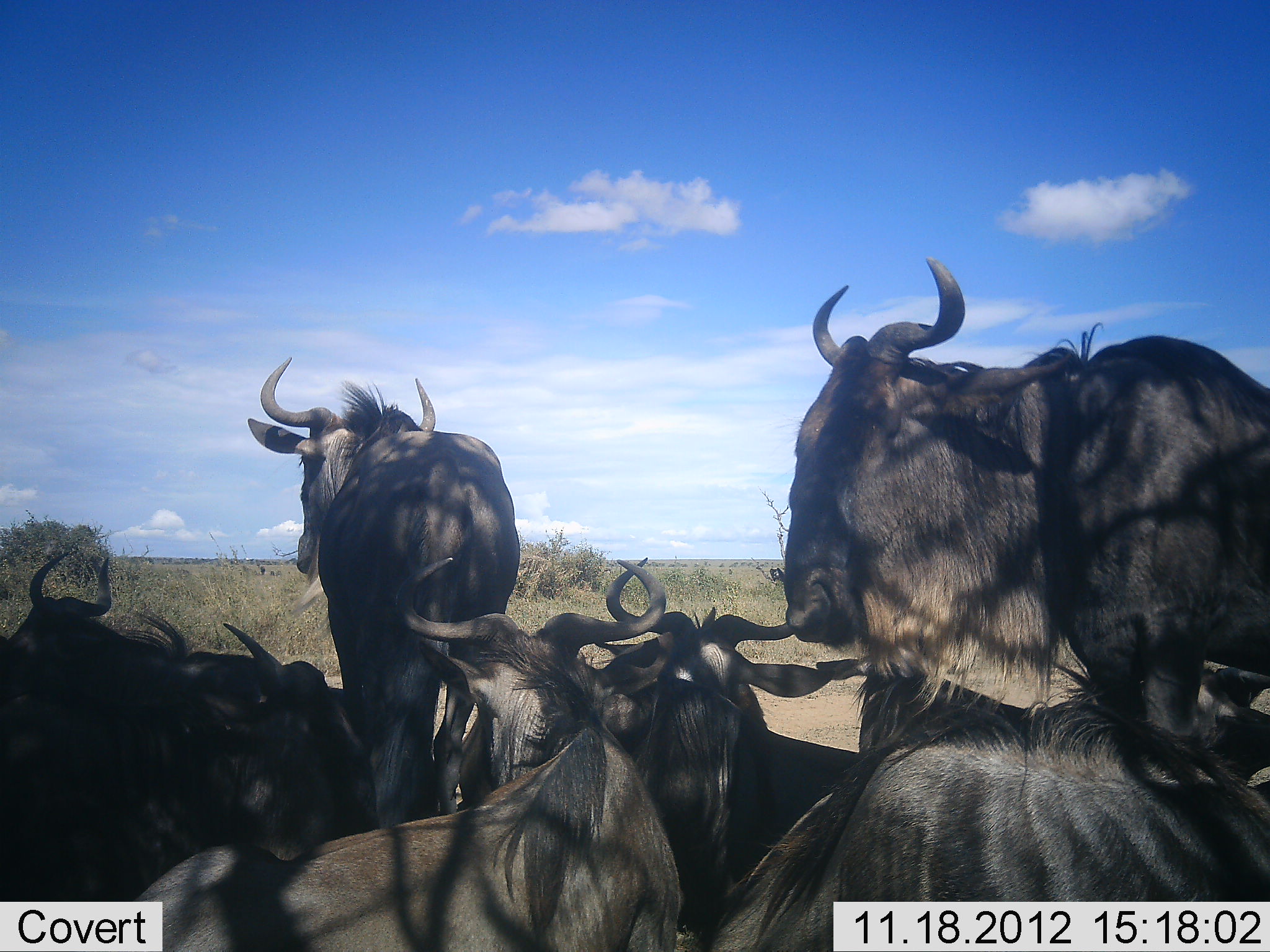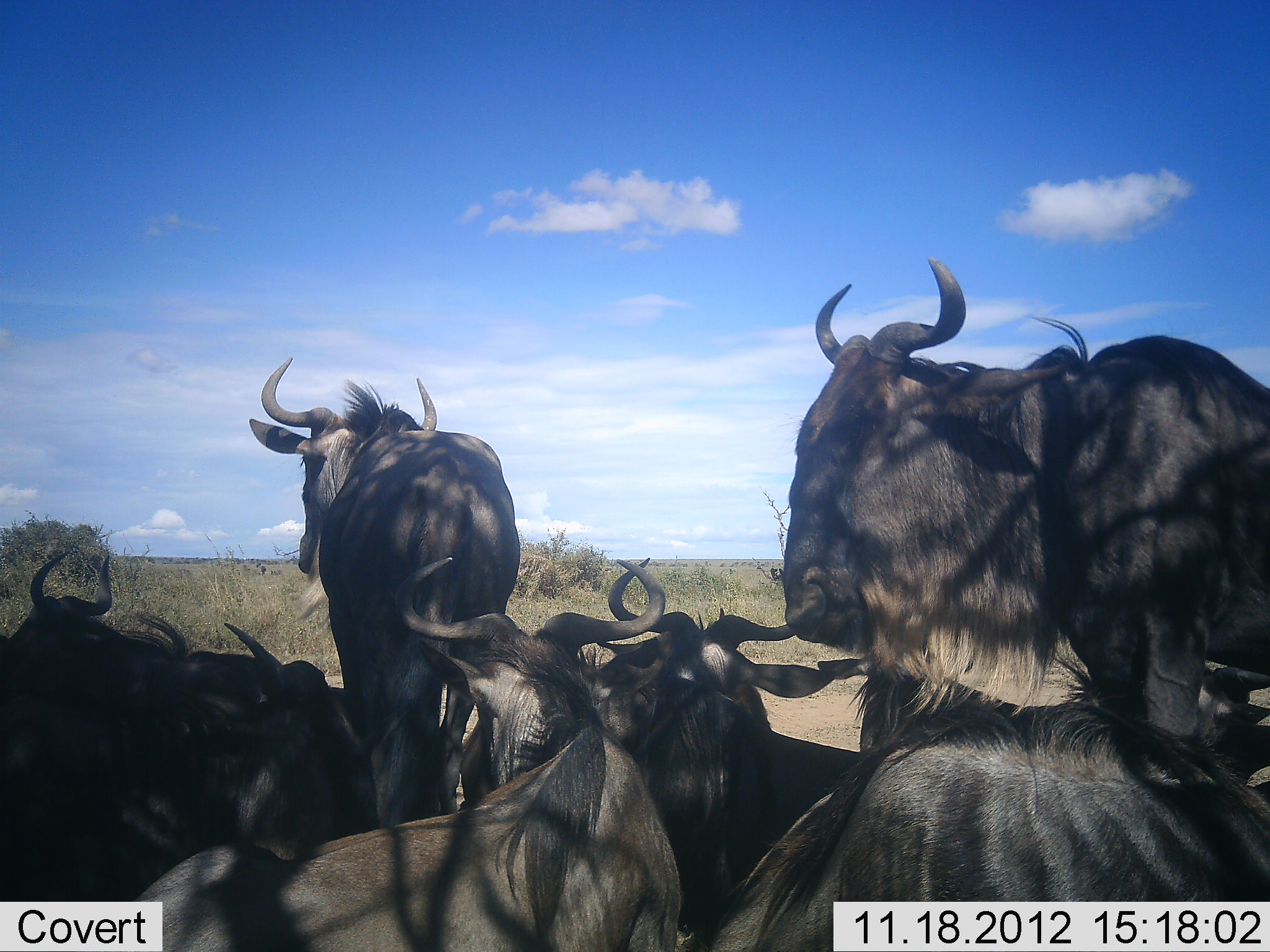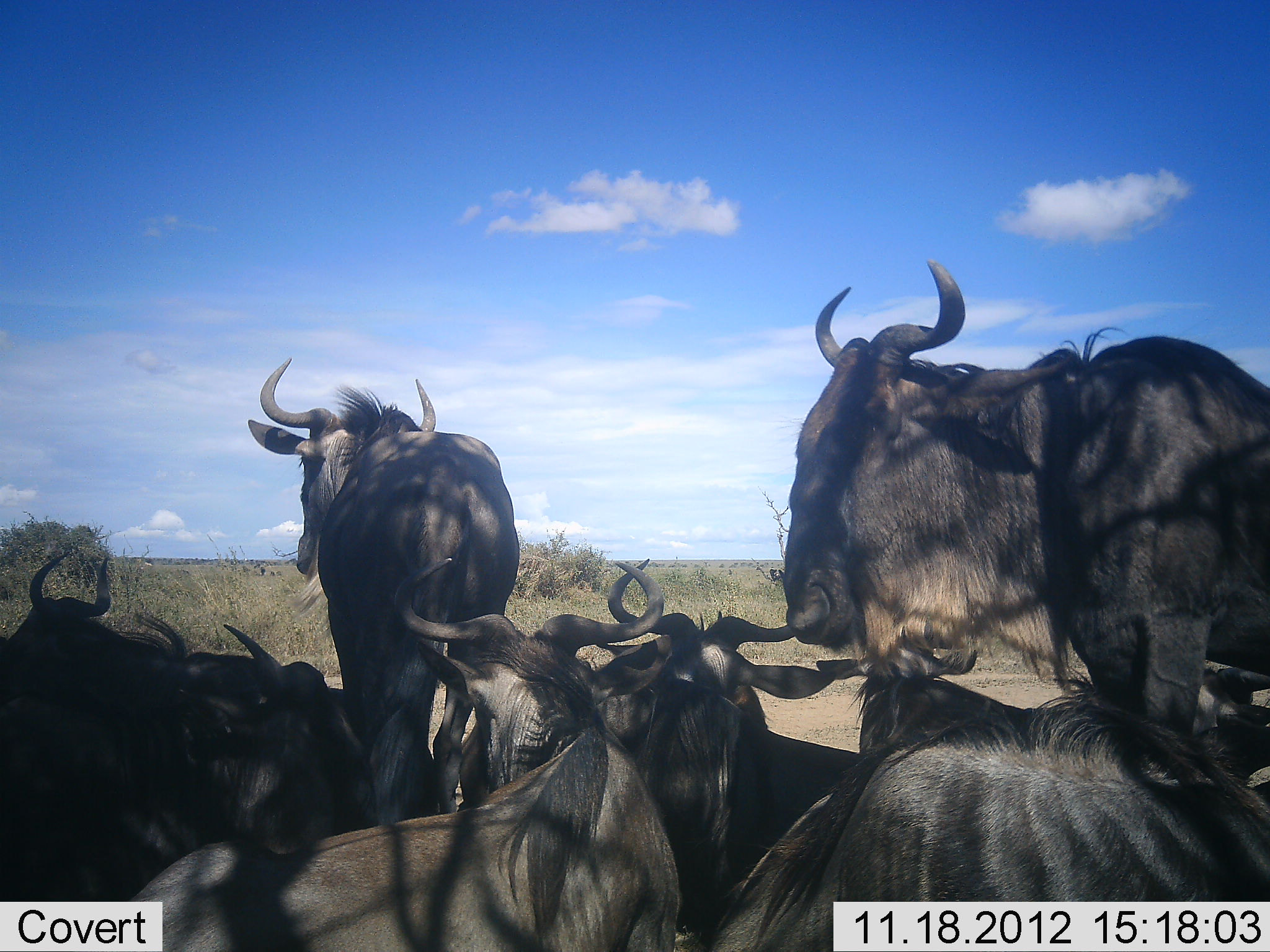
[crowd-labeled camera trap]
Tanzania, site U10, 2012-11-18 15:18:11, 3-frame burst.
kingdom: Animalia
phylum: Chordata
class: Mammalia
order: Artiodactyla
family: Bovidae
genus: Connochaetes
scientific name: Connochaetes taurinus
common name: blue wildebeest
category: wildebeest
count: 8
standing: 80%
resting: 100%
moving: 0%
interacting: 0%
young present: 0%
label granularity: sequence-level